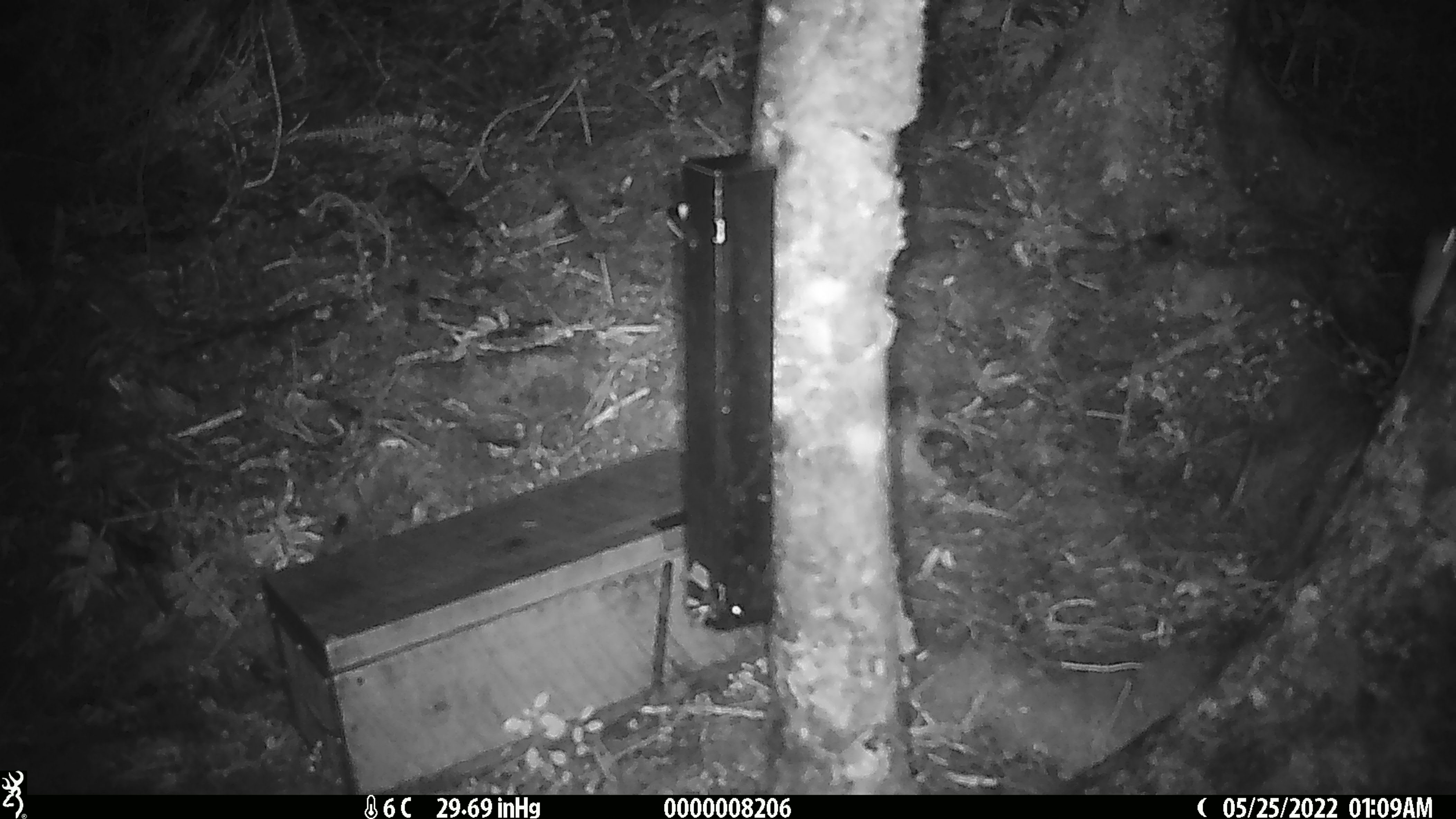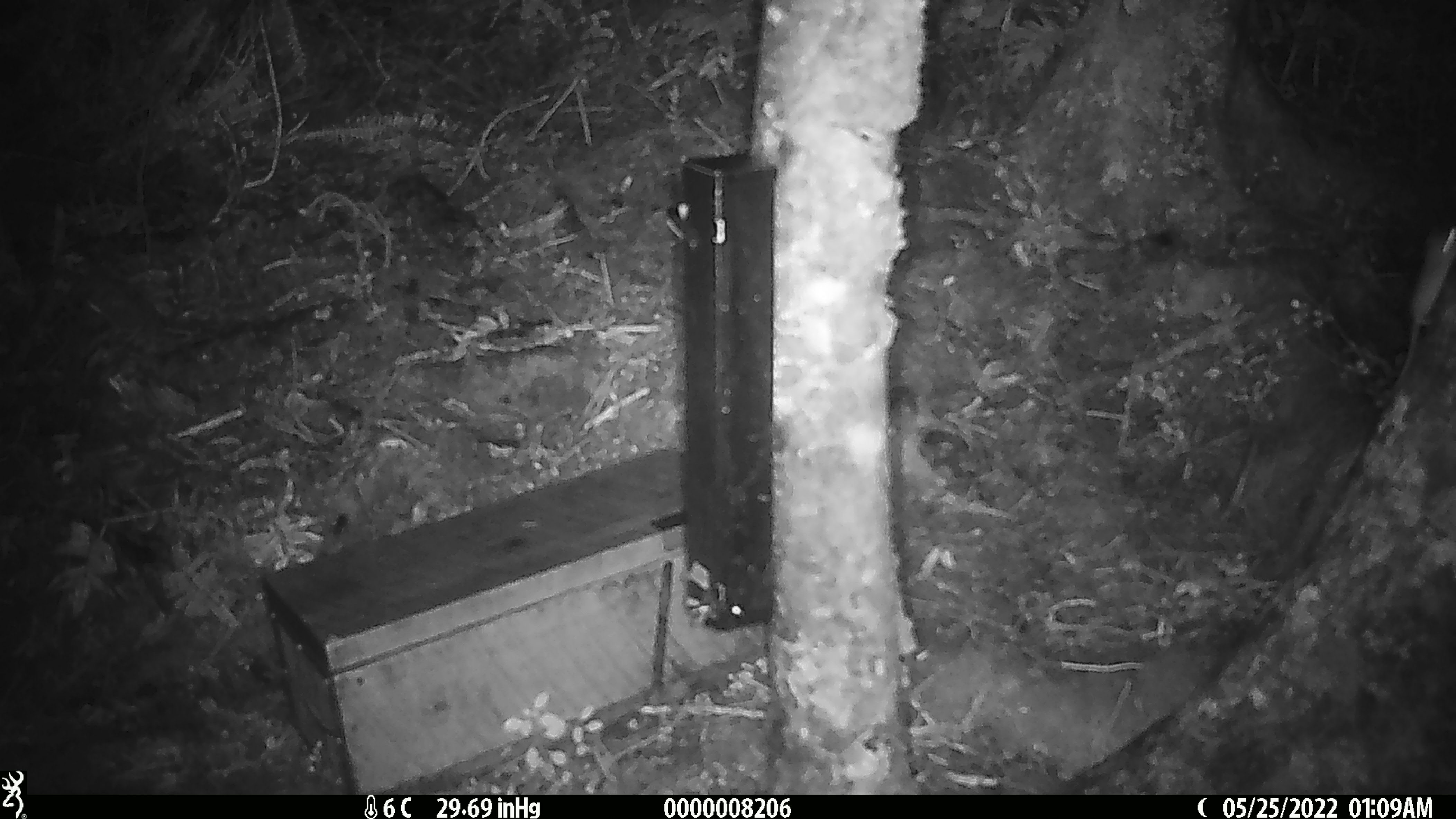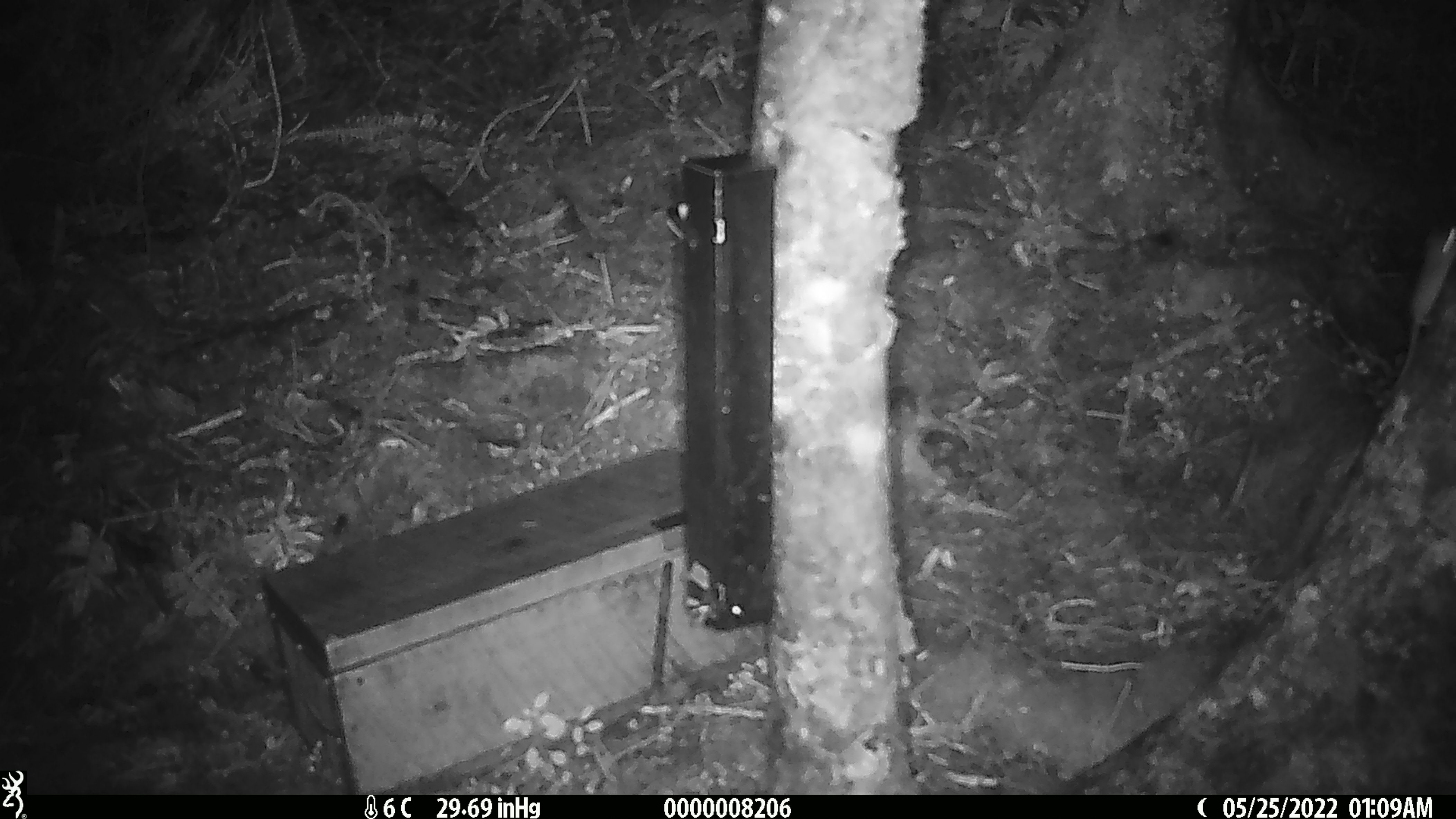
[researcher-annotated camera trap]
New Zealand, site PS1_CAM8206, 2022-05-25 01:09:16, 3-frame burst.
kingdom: Animalia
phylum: Chordata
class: Mammalia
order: Rodentia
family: Muridae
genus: Mus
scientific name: Mus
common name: mouse